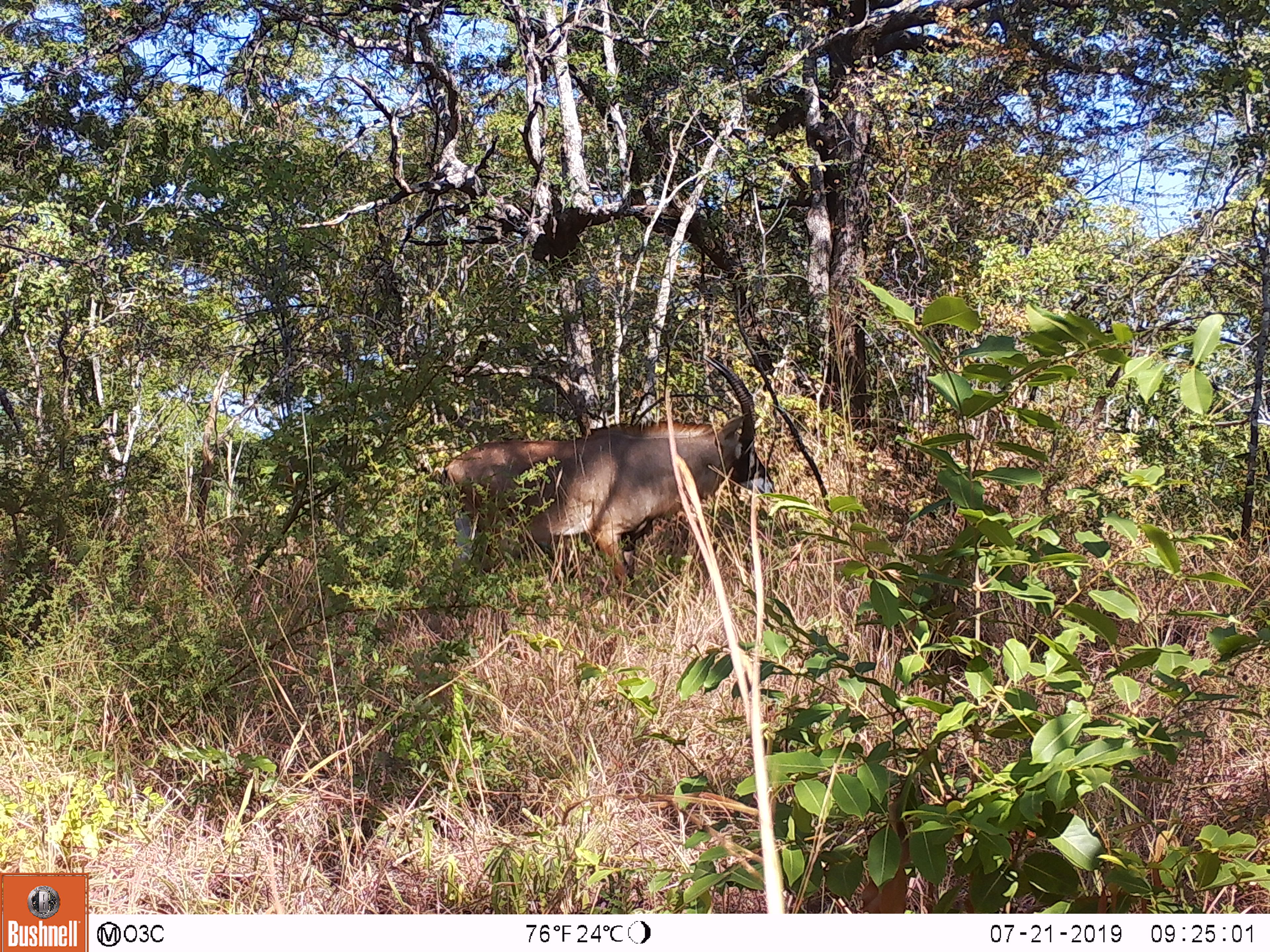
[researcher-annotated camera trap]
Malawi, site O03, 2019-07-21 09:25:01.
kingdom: Animalia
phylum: Chordata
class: Mammalia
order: Artiodactyla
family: Bovidae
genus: Hippotragus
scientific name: Hippotragus equinus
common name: roan antelope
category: roan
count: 1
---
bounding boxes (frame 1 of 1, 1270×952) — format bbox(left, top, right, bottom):
roan: bbox(443, 348, 782, 592)